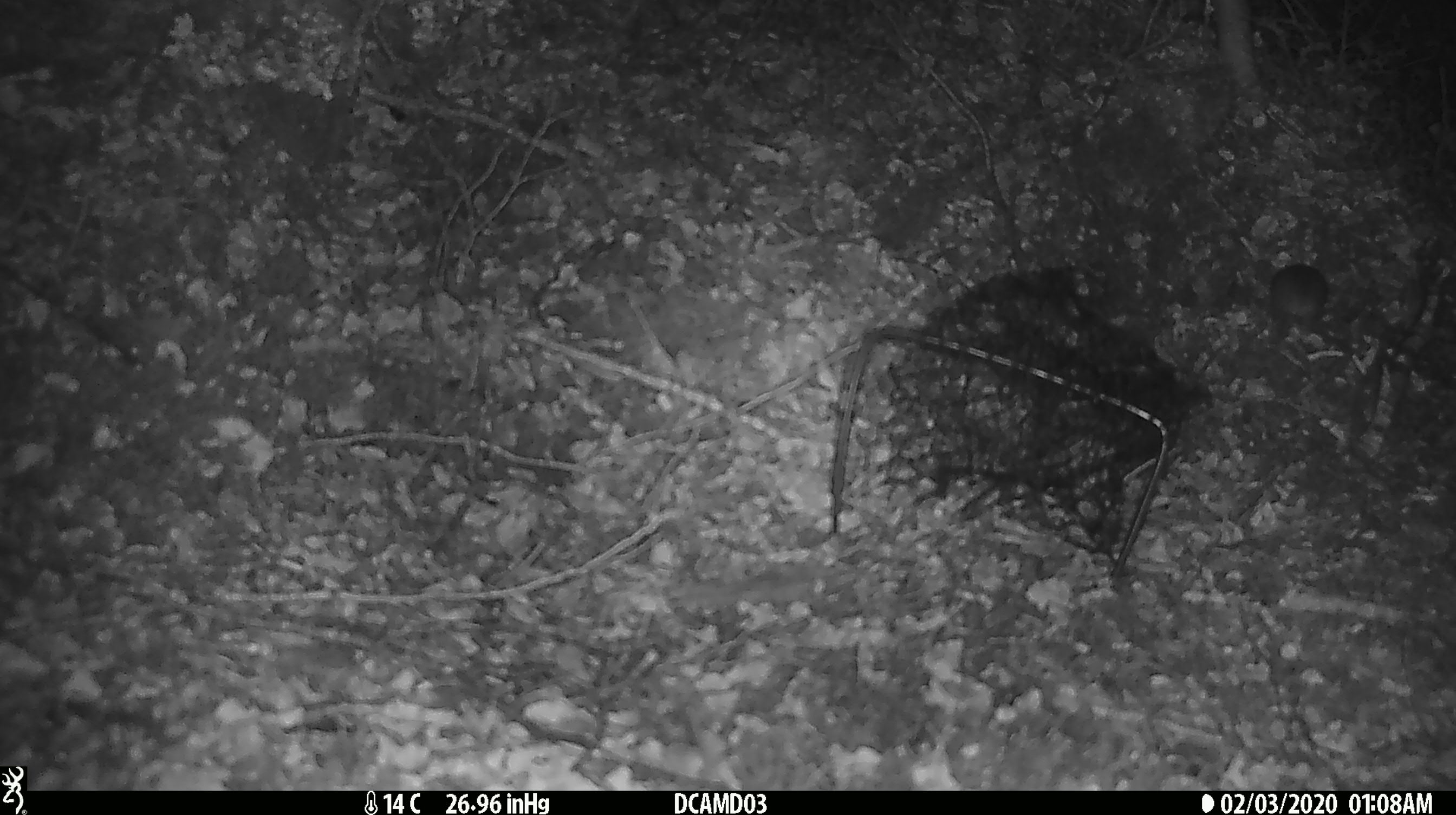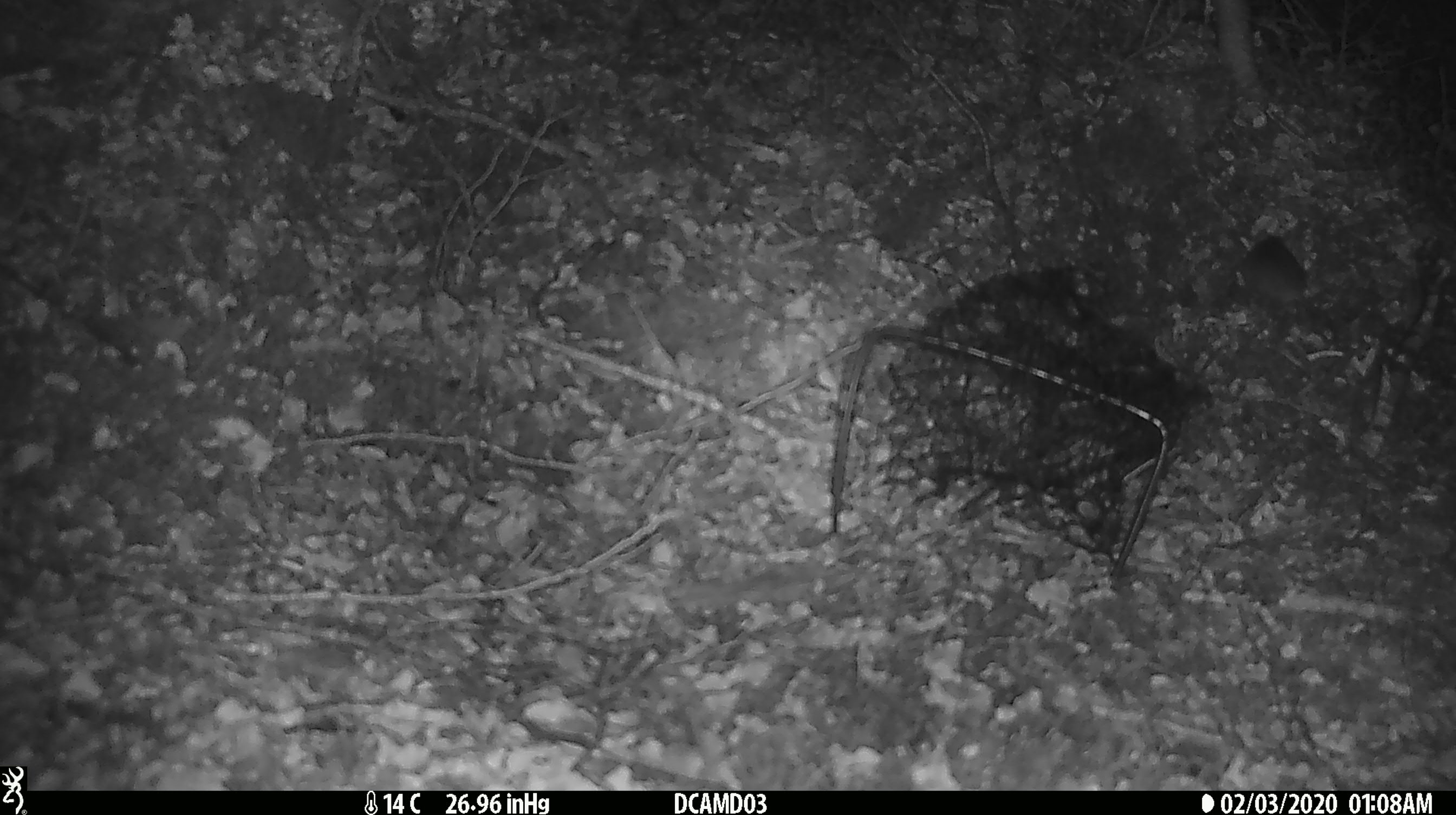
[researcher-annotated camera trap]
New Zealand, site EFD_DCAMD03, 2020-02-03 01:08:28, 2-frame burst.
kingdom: Animalia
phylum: Chordata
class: Mammalia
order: Rodentia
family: Muridae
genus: Mus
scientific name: Mus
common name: mouse